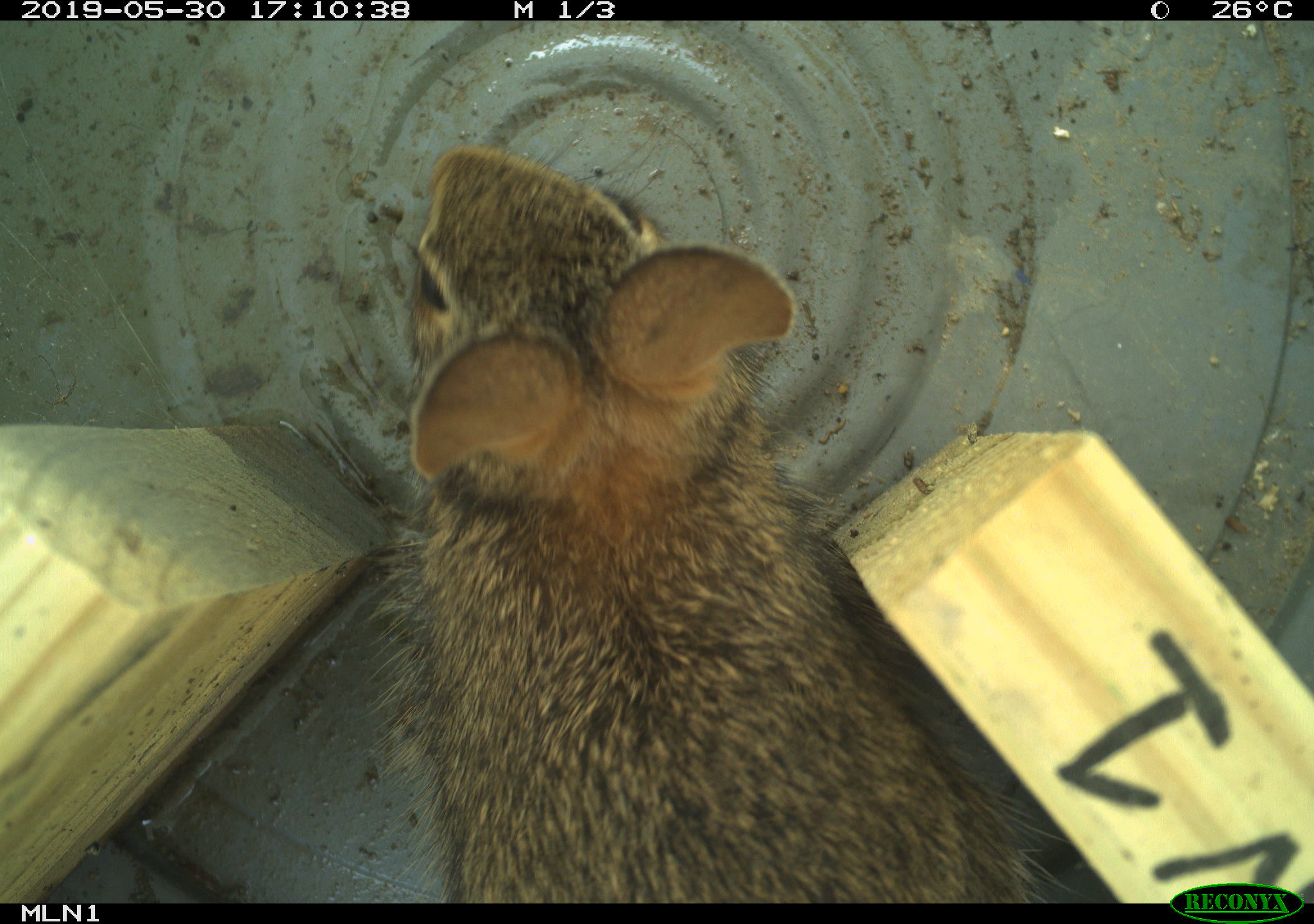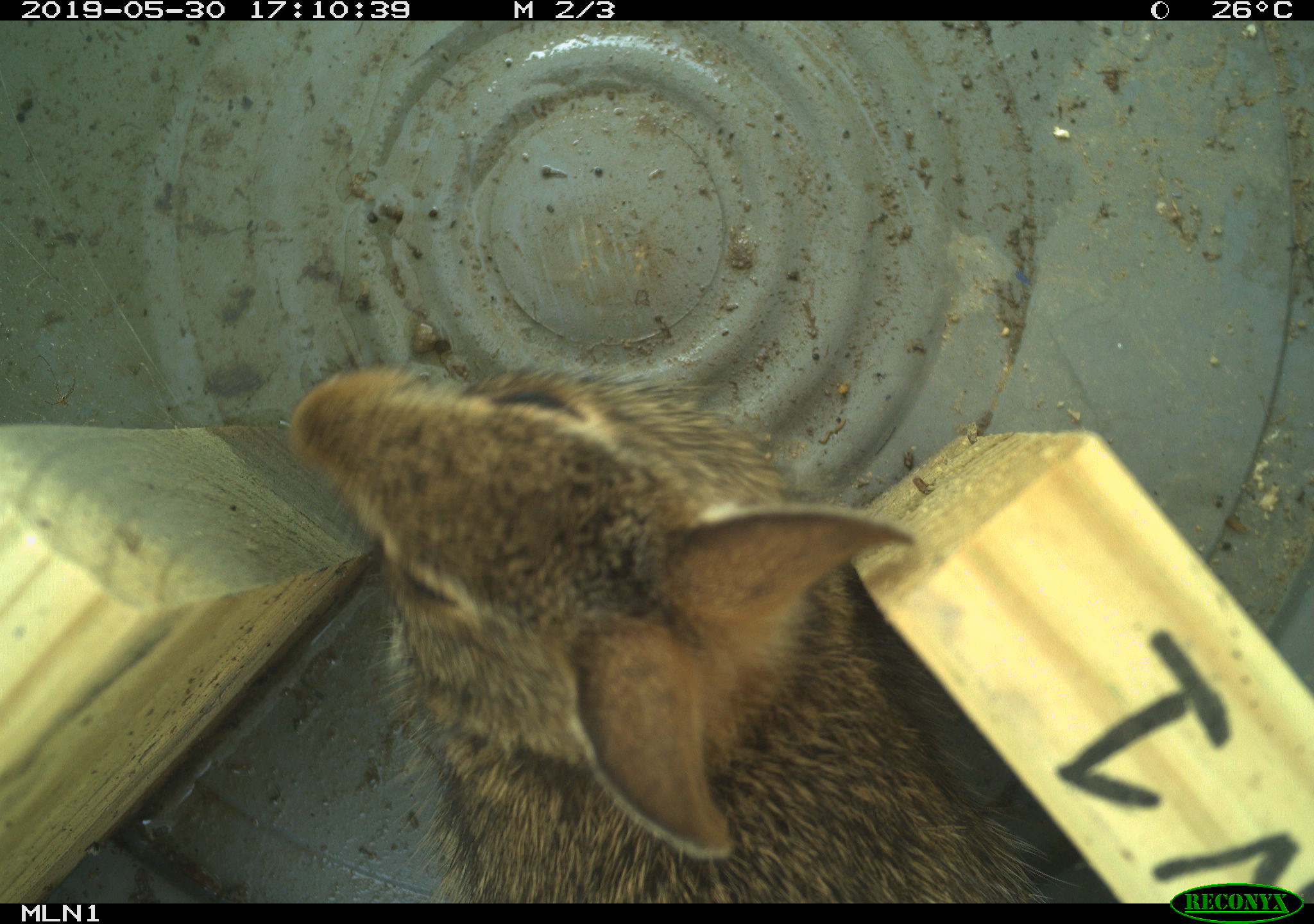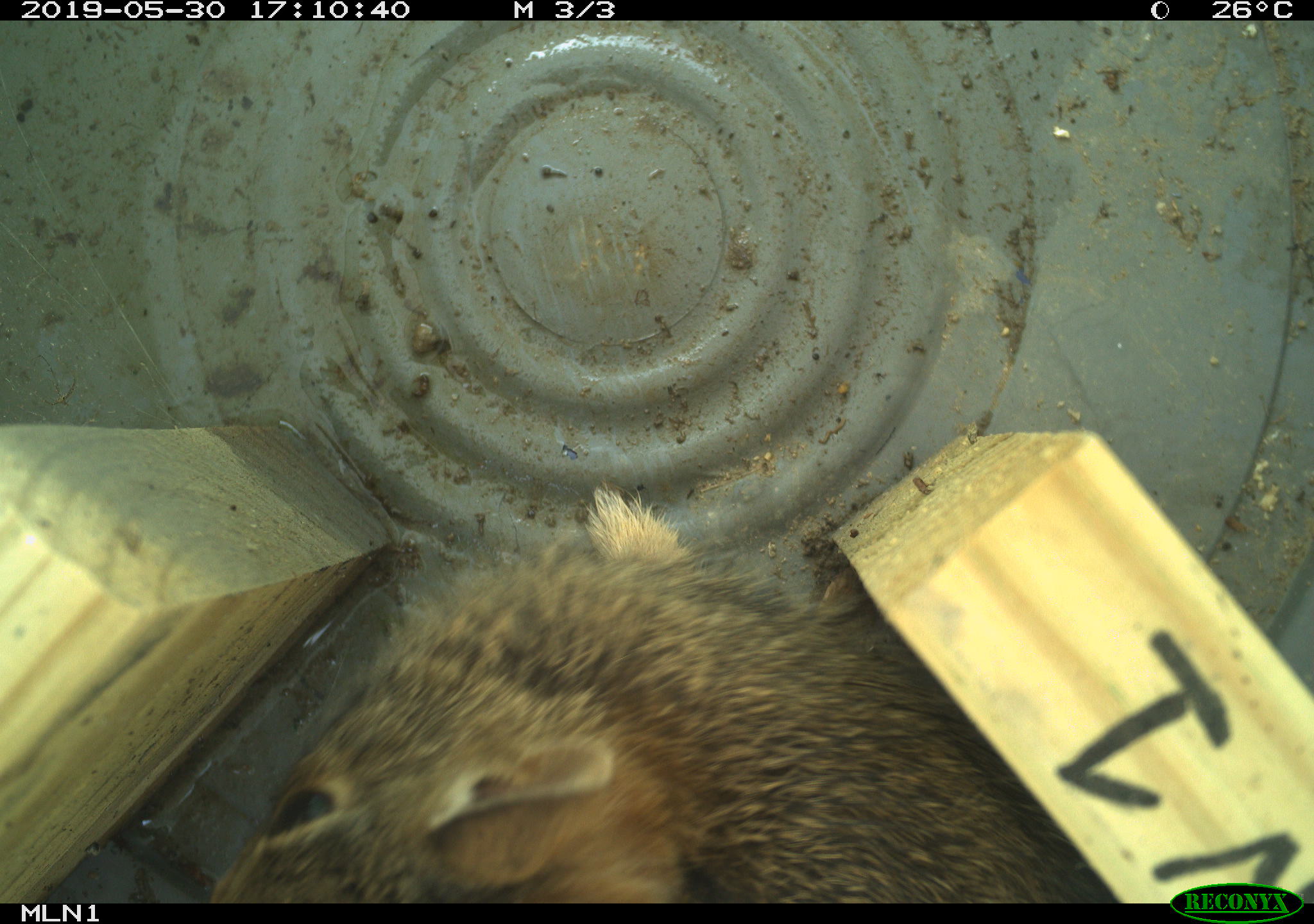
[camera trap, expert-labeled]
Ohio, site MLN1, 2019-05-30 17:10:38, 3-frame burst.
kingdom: Animalia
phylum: Chordata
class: Mammalia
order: Lagomorpha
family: Leporidae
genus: Sylvilagus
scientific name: Sylvilagus floridanus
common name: eastern cottontail